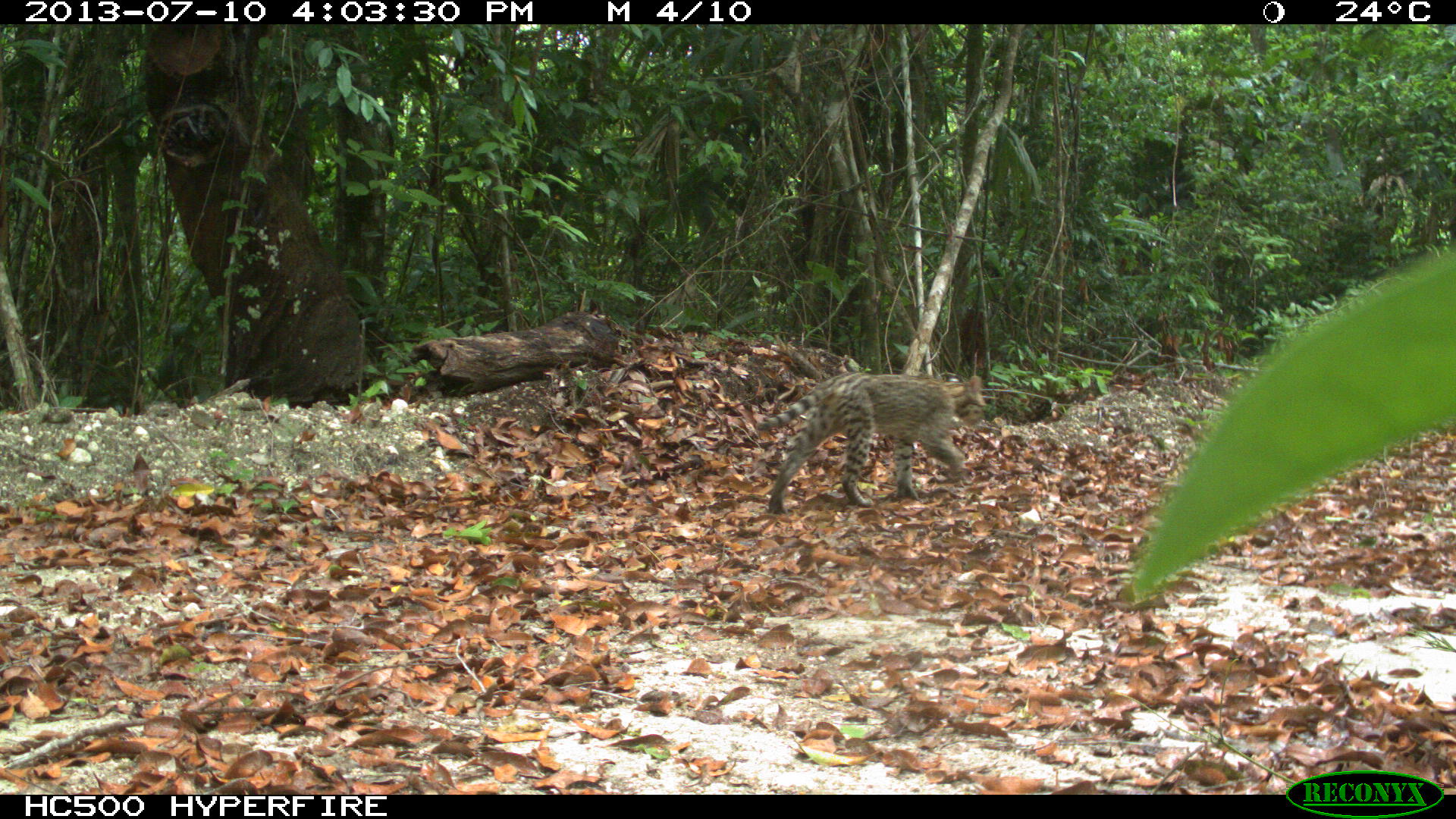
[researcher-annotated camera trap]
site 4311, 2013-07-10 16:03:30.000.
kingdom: Animalia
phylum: Chordata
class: Mammalia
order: Carnivora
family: Felidae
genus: Leopardus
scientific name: Leopardus pardalis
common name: ocelot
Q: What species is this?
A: Leopardus pardalis (ocelot).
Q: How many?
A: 1.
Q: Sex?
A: Female.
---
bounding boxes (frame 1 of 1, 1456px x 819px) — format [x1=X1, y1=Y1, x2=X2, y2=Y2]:
leopardus pardalis: [x1=757, y1=371, x2=985, y2=515]